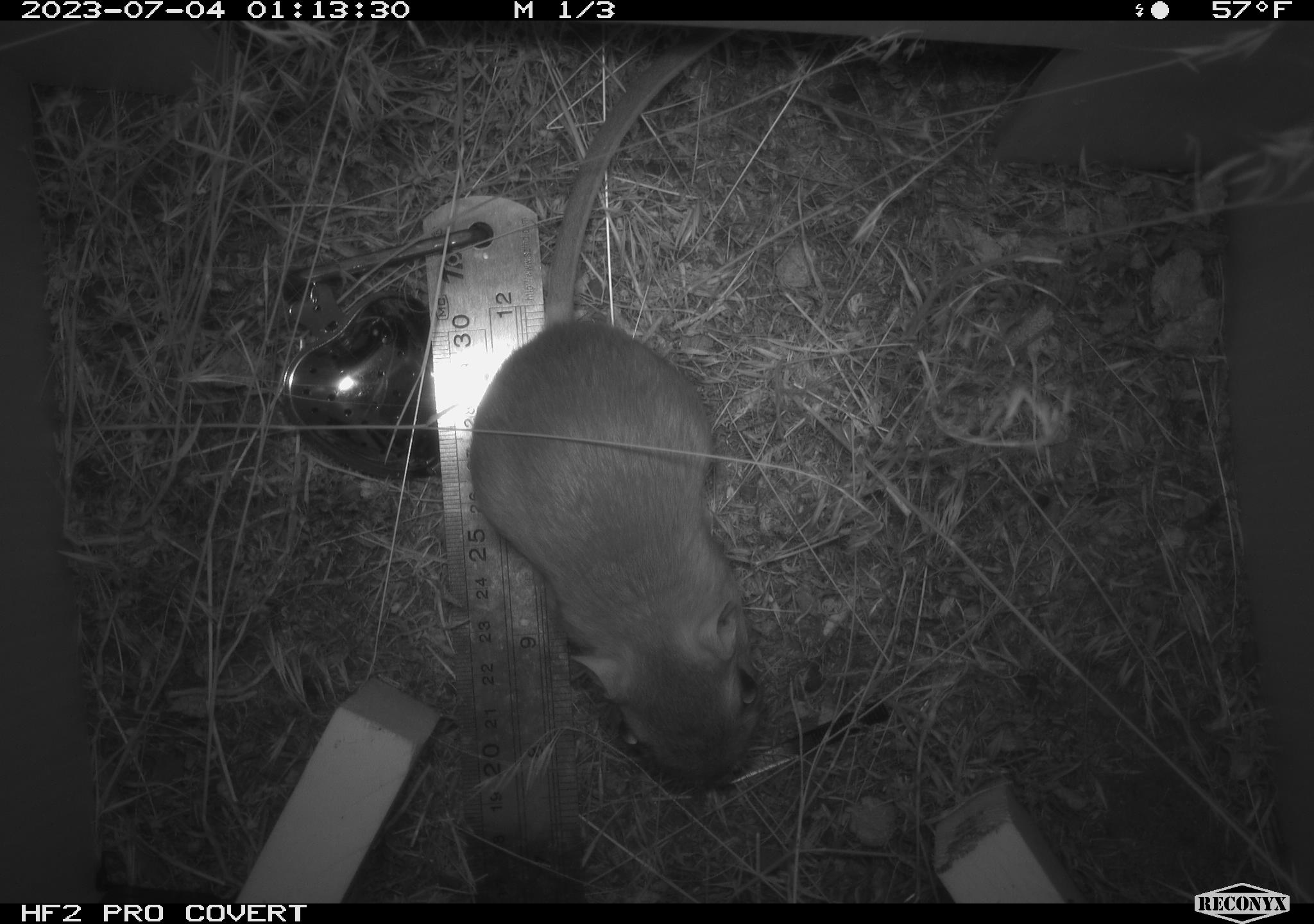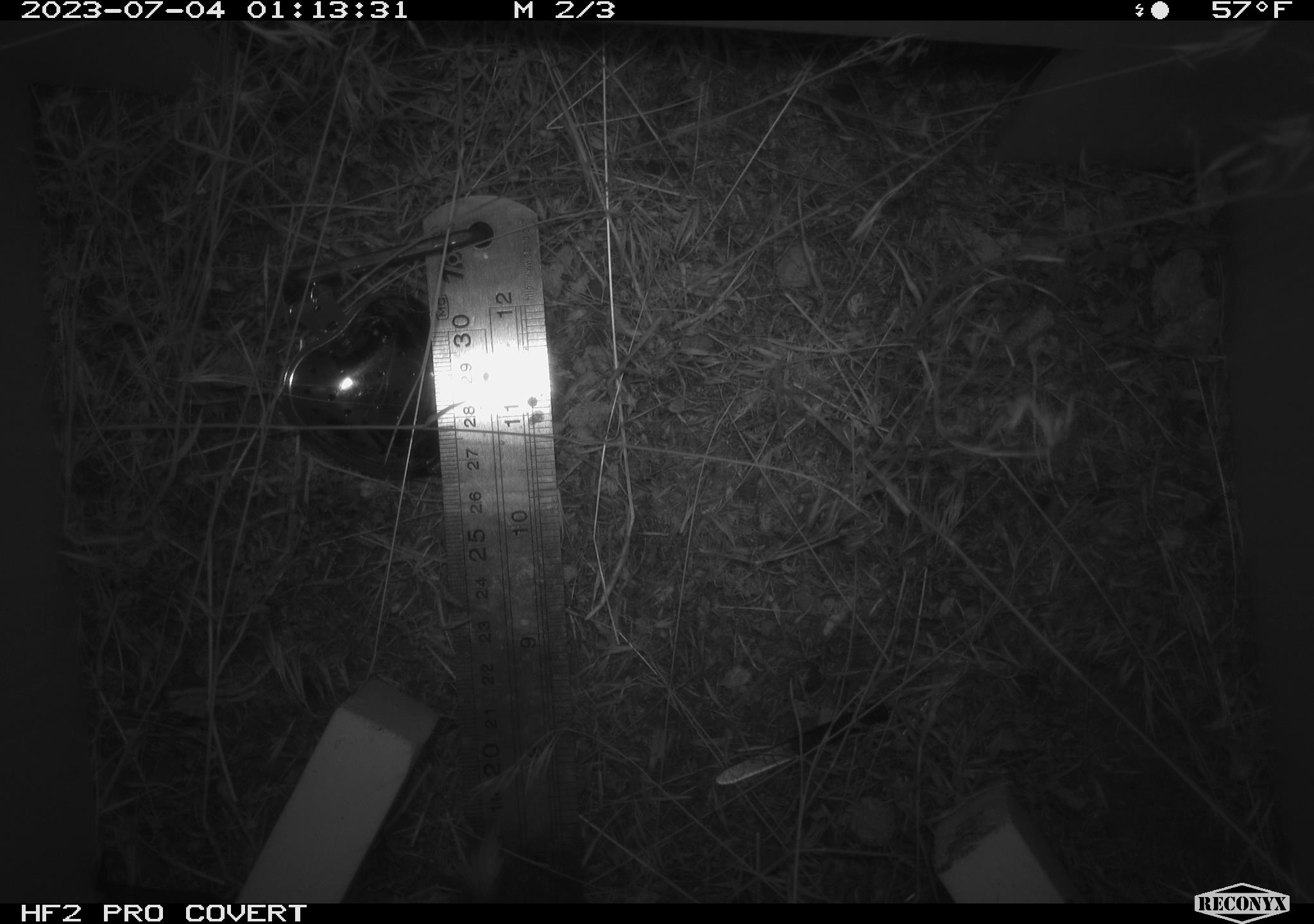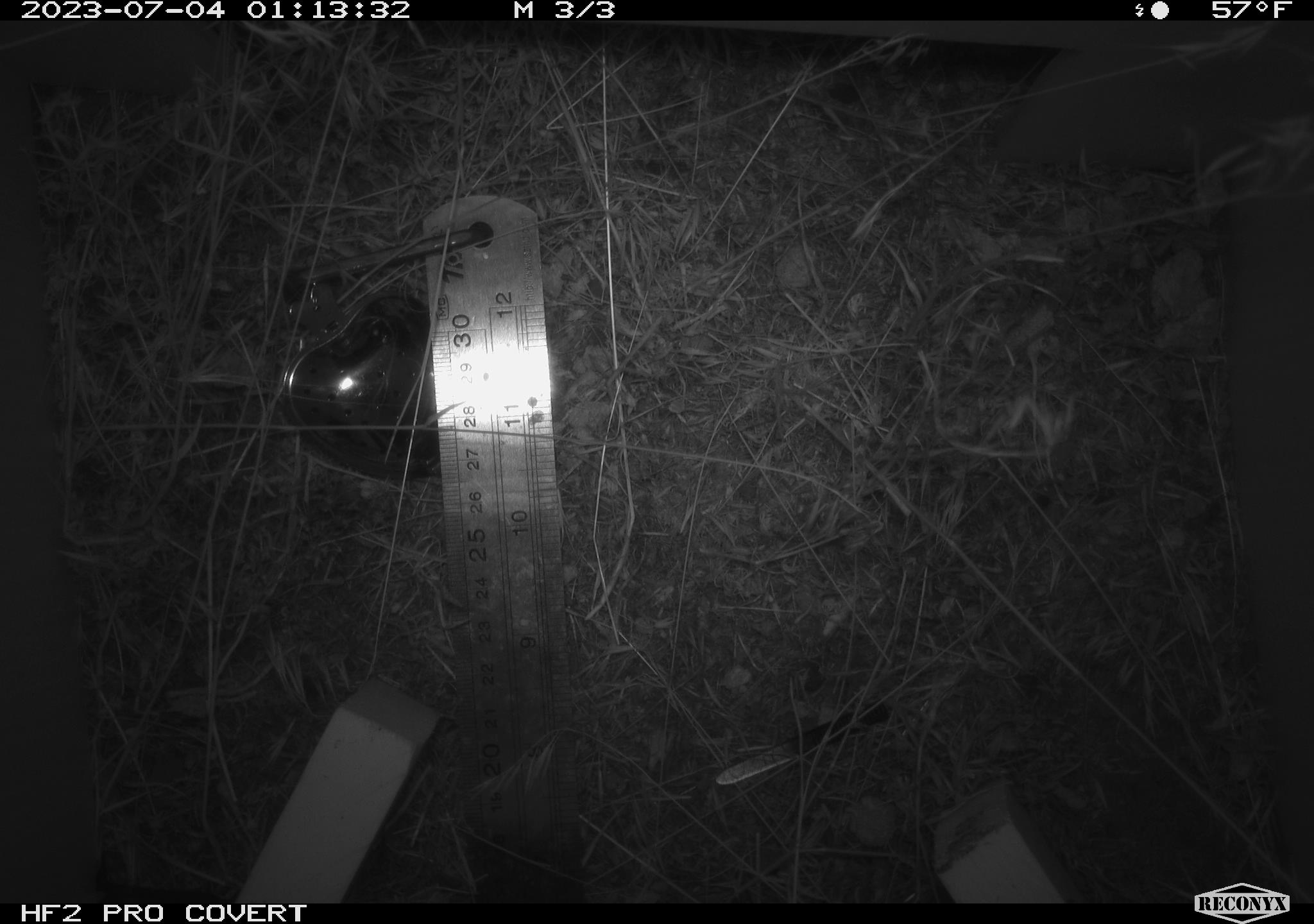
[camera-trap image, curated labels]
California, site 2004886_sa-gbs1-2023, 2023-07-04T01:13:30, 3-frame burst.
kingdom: Animalia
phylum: Chordata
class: Mammalia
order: Rodentia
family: Heteromyidae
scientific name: Heteromyidae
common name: kangaroo rats and pocket mice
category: heteromyidae family